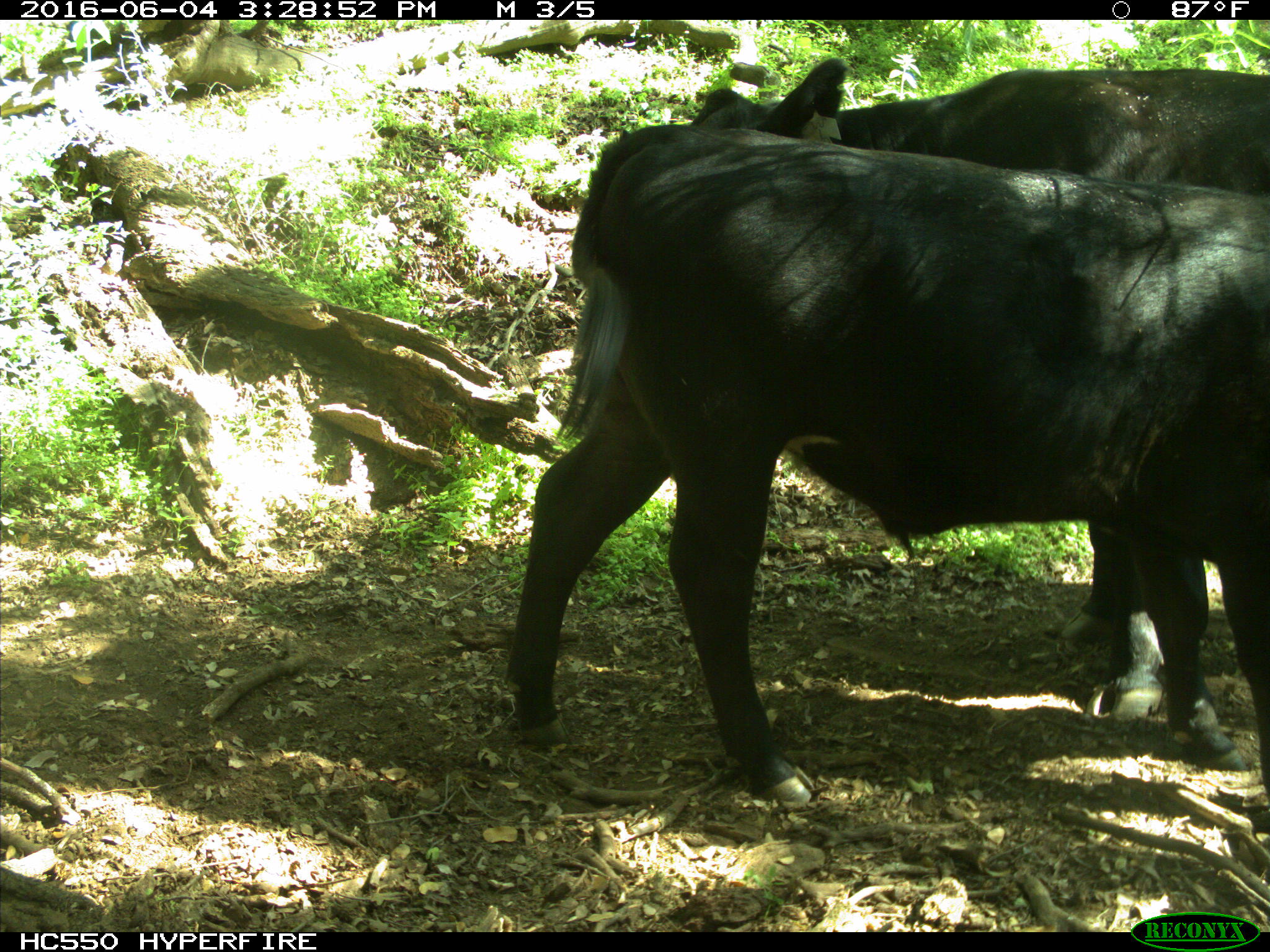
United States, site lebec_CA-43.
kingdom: Animalia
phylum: Chordata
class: Mammalia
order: Artiodactyla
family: Bovidae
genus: Bos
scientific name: Bos taurus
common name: domestic cow